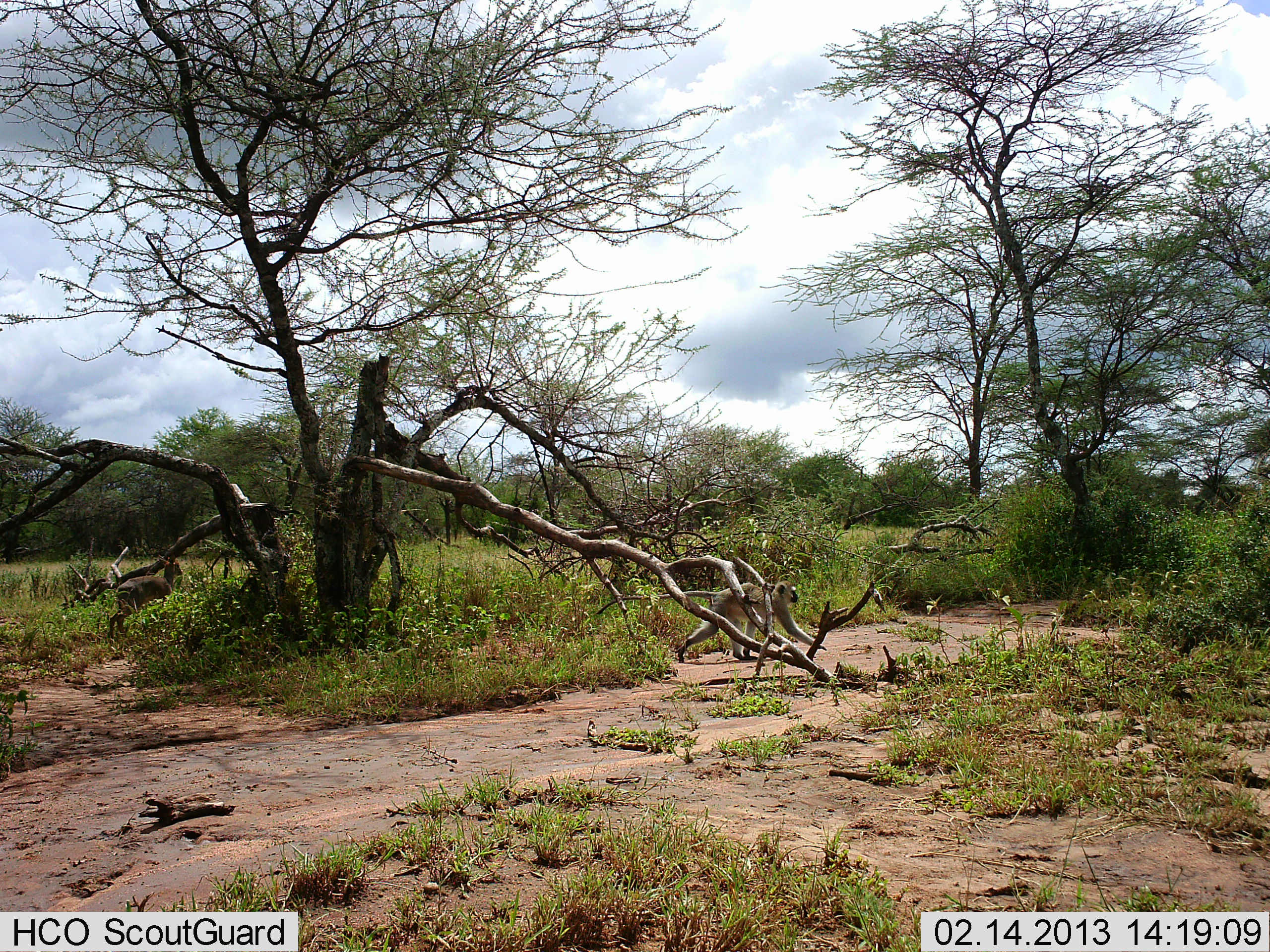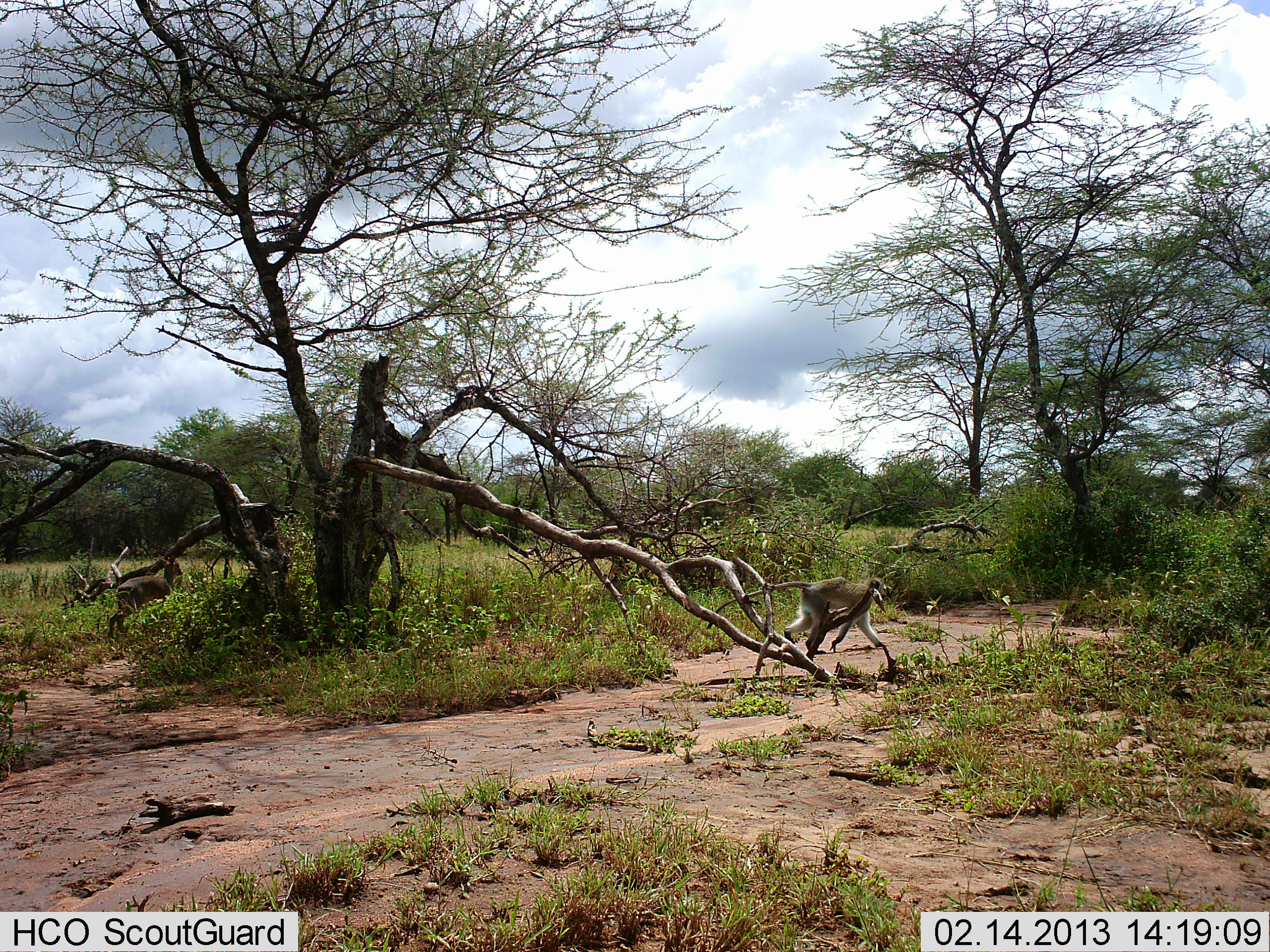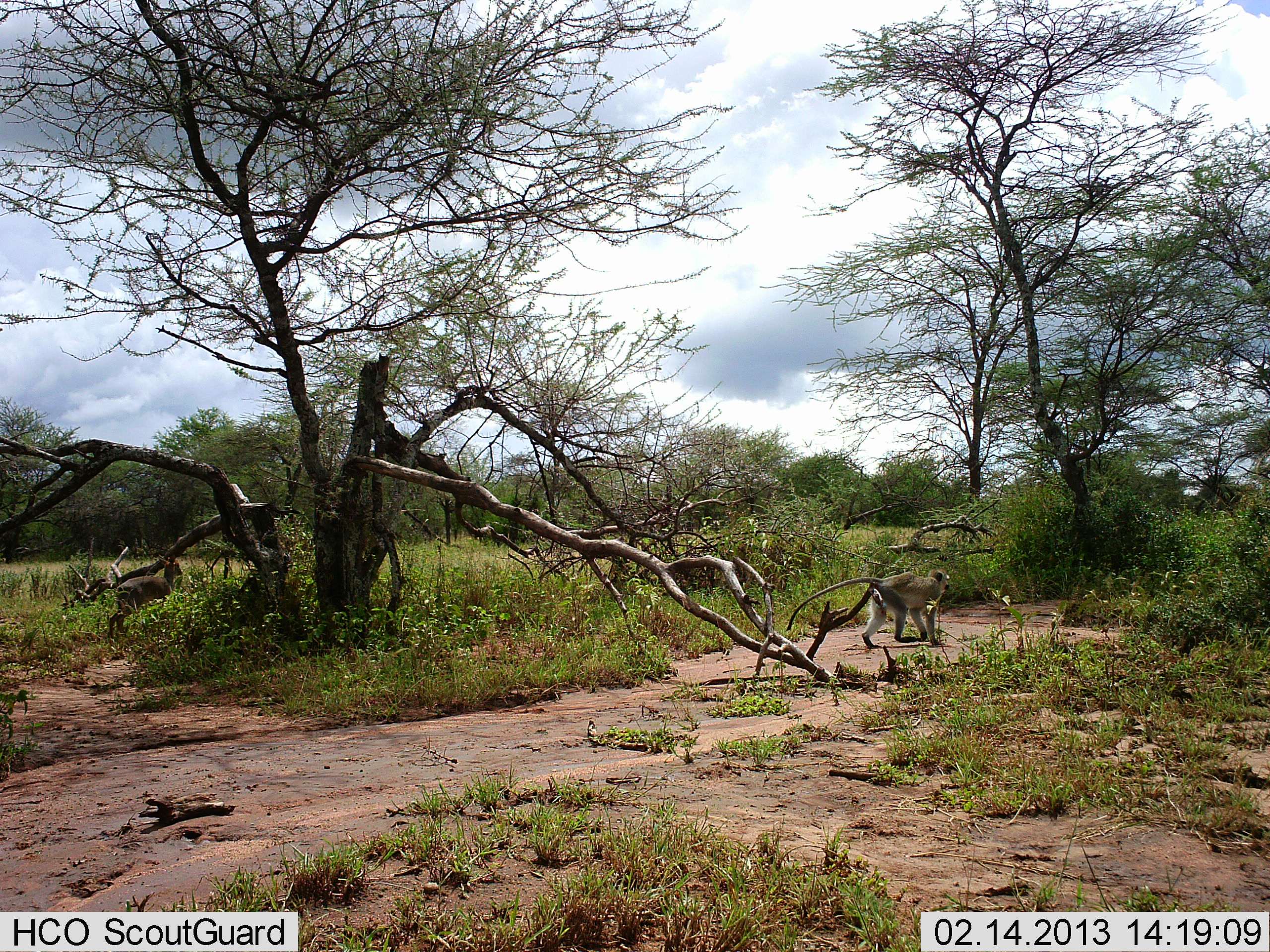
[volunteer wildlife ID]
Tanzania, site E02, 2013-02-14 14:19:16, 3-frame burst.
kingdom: Animalia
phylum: Chordata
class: Mammalia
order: Artiodactyla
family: Bovidae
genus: Madoqua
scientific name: Madoqua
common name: dikdik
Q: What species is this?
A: Dikdik (Madoqua).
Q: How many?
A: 1.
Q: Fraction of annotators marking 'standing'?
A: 100%.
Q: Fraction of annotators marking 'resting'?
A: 0%.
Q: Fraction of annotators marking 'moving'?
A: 0%.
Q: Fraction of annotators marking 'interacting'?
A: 0%.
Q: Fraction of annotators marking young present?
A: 0%.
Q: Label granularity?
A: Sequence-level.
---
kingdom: Animalia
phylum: Chordata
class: Mammalia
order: Primates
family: Cercopithecidae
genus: Chlorocebus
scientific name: Chlorocebus pygerythrus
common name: vervet monkey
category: monkeyvervet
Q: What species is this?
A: Monkeyvervet (vervet monkey) (Chlorocebus pygerythrus).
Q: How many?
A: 1.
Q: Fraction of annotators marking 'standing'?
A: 0%.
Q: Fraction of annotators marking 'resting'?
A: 0%.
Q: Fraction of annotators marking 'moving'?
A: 100%.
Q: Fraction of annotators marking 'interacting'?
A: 0%.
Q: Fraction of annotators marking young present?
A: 0%.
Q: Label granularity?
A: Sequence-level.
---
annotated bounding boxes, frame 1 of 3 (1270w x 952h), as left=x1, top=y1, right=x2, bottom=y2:
animal: left=594, top=574, right=830, bottom=668; left=106, top=557, right=188, bottom=644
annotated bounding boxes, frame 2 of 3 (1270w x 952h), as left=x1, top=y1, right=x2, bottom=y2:
animal: left=705, top=576, right=892, bottom=658; left=105, top=553, right=188, bottom=639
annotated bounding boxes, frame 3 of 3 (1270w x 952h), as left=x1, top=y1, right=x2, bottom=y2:
animal: left=788, top=566, right=954, bottom=650; left=105, top=549, right=185, bottom=641